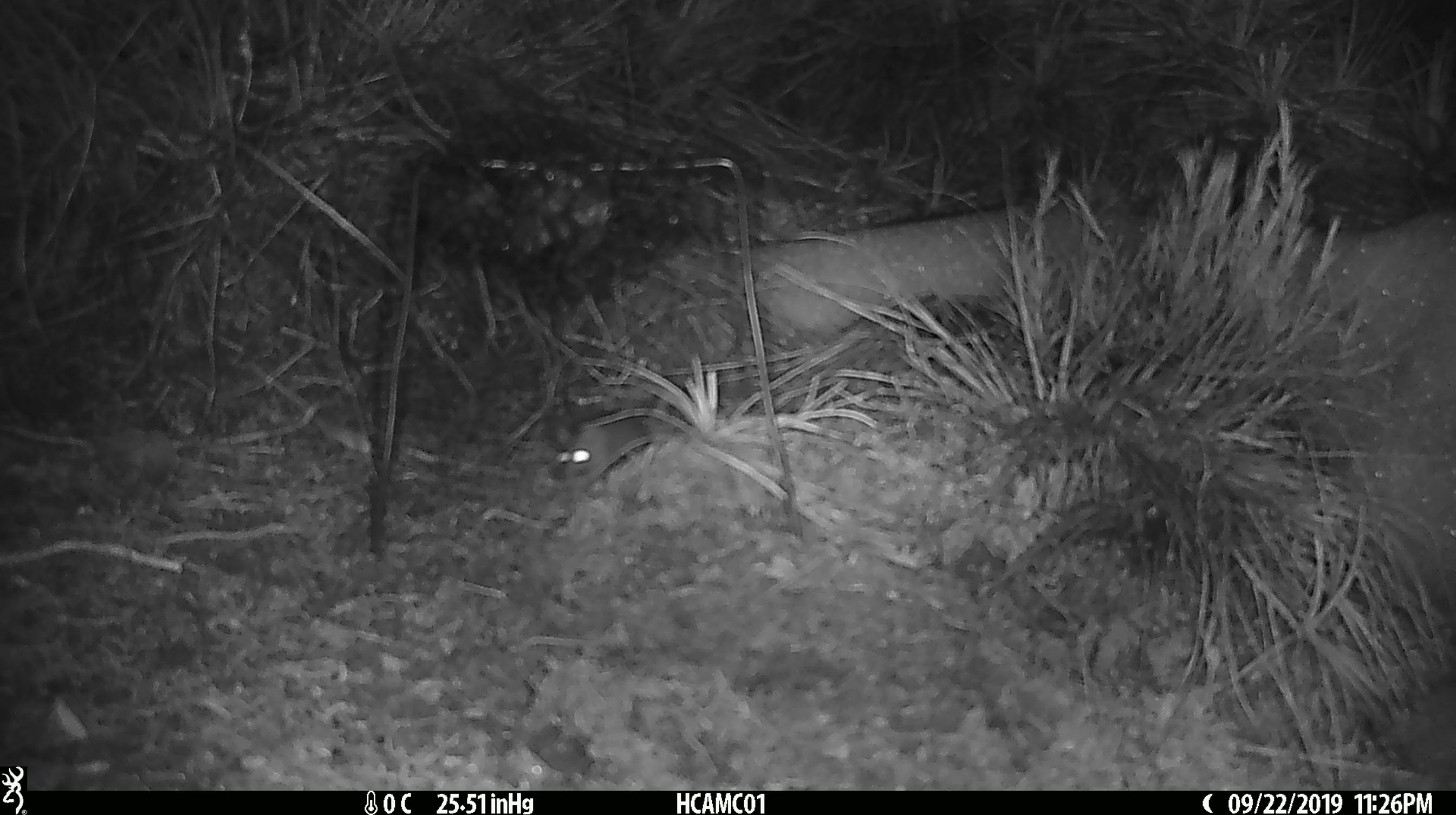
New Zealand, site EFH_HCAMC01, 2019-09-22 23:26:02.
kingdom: Animalia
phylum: Chordata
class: Mammalia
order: Rodentia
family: Muridae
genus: Mus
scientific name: Mus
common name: mouse